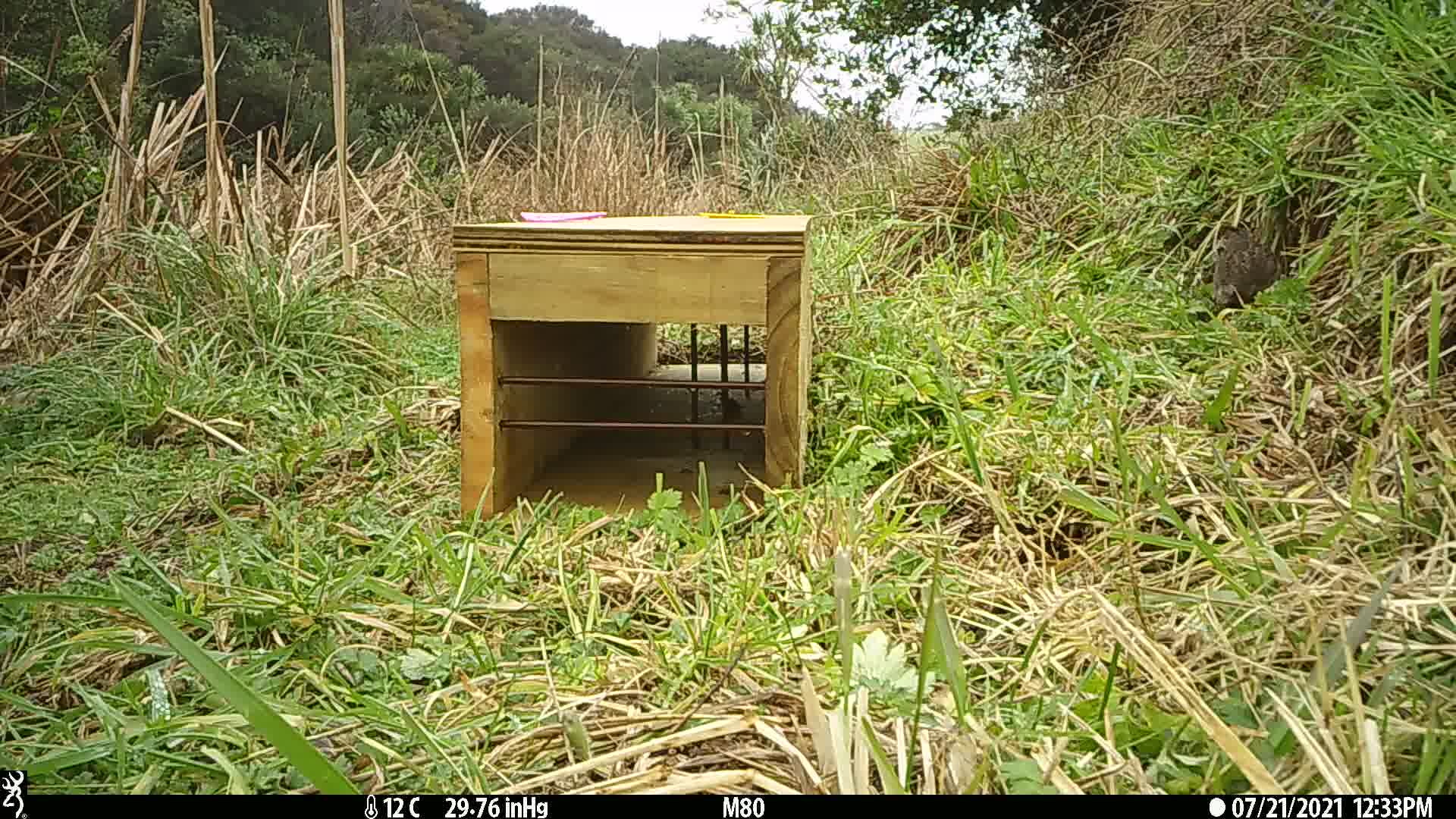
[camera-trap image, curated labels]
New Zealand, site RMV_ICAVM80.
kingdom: Animalia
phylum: Chordata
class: Aves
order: Galliformes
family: Phasianidae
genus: Synoicus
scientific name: Synoicus ypsilophorus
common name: brown quail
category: quail brown